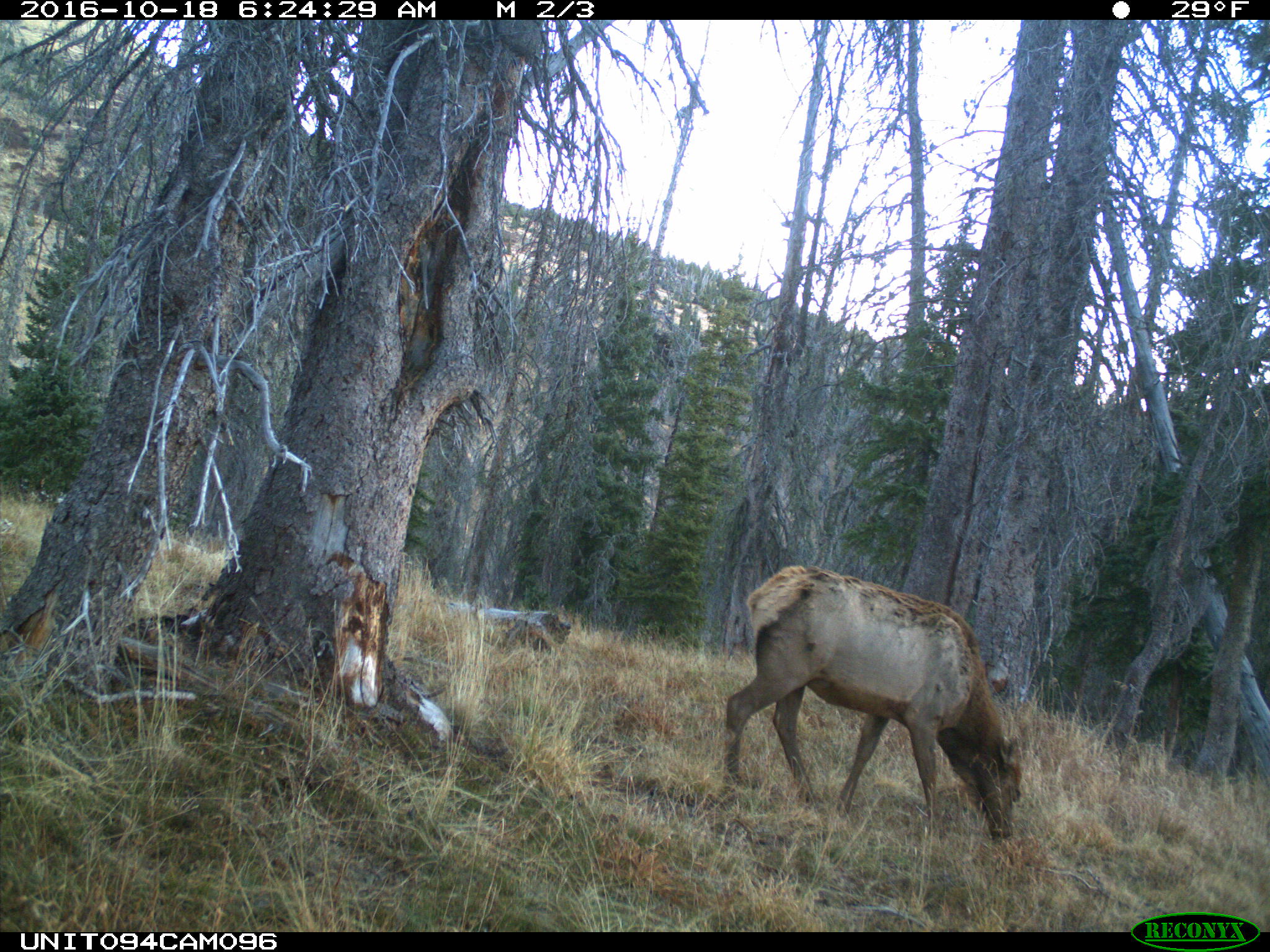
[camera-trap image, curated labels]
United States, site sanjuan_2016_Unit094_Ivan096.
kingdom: Animalia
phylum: Chordata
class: Mammalia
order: Artiodactyla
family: Cervidae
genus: Cervus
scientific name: Cervus elaphus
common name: red deer